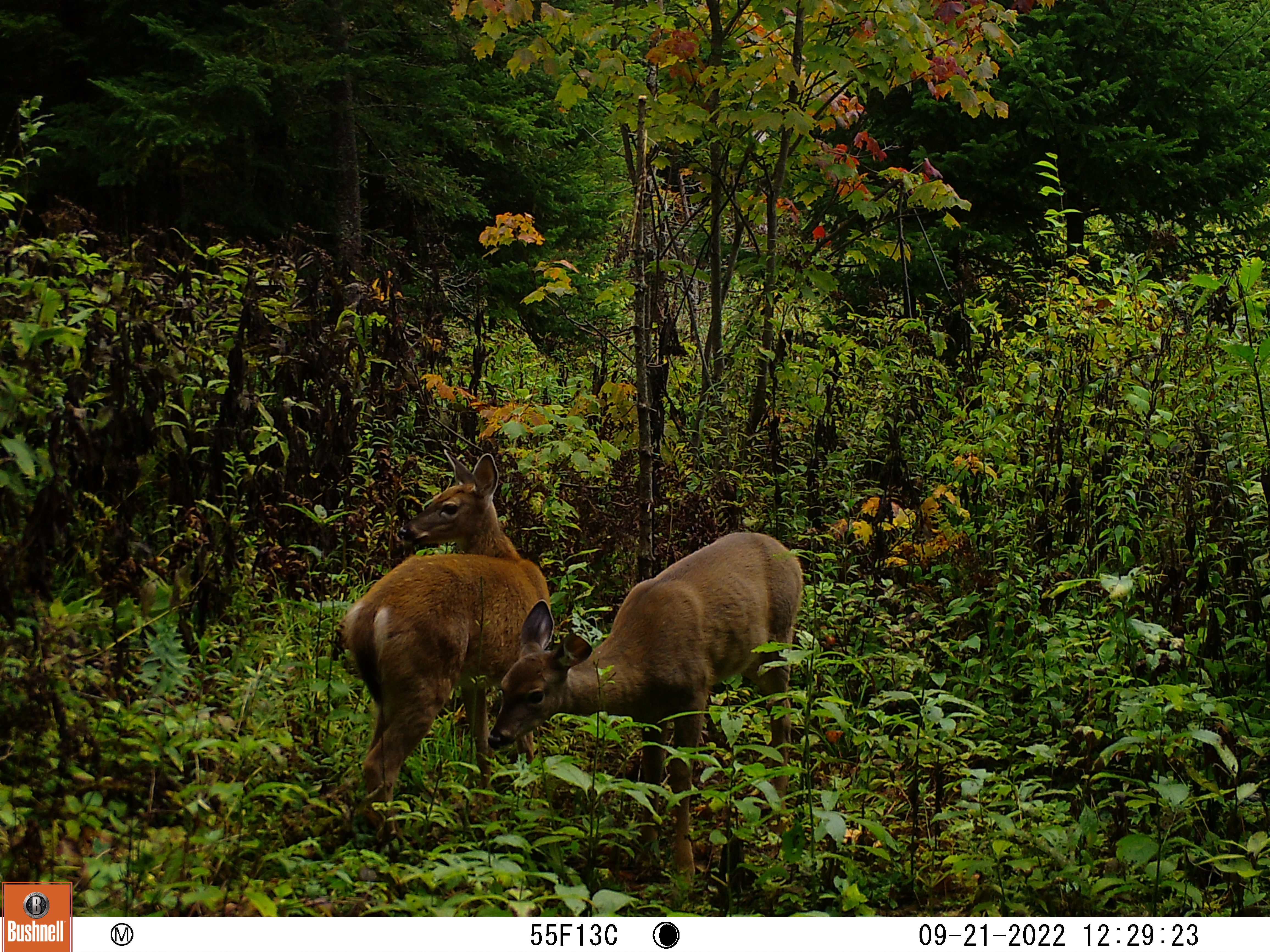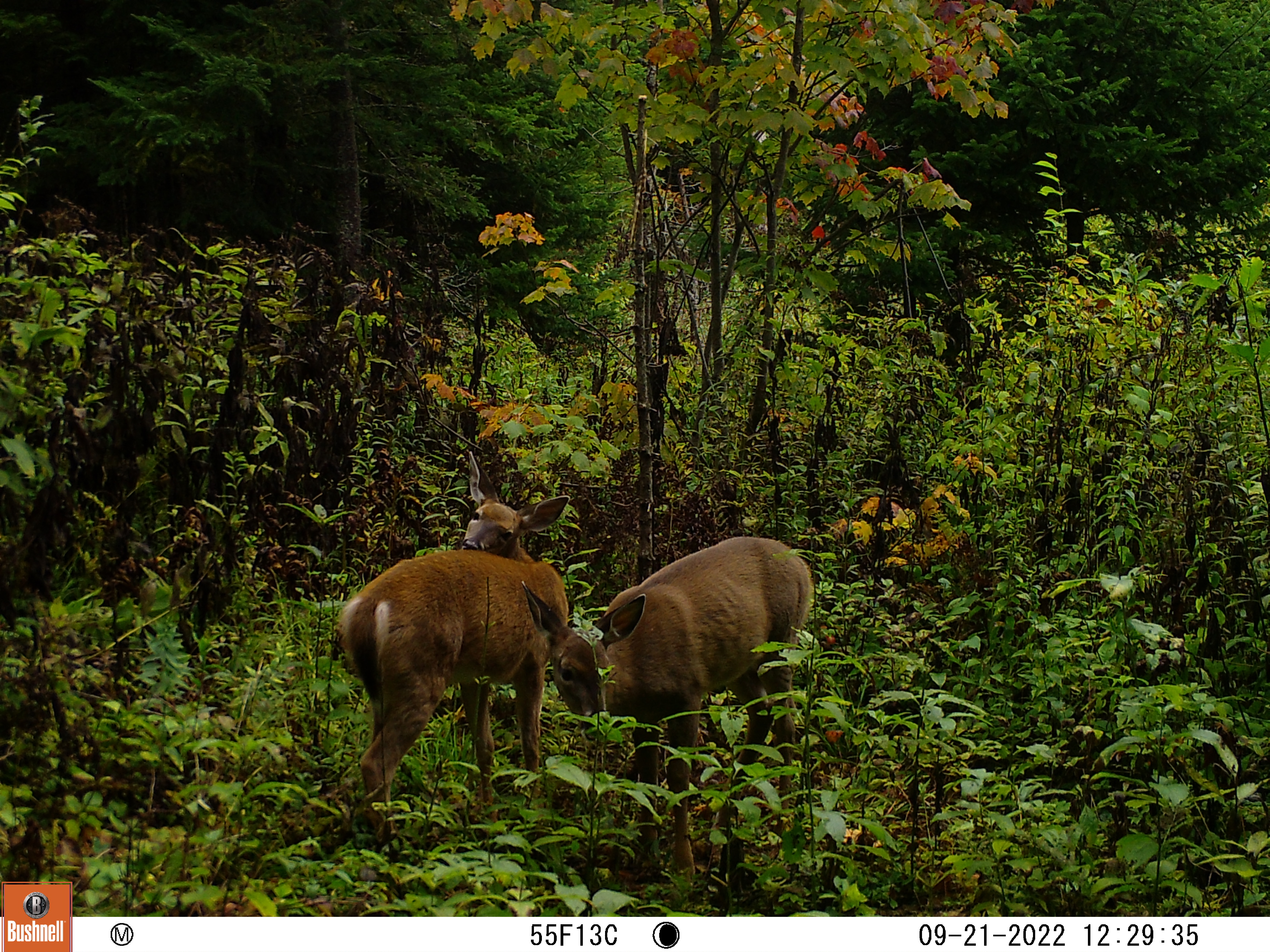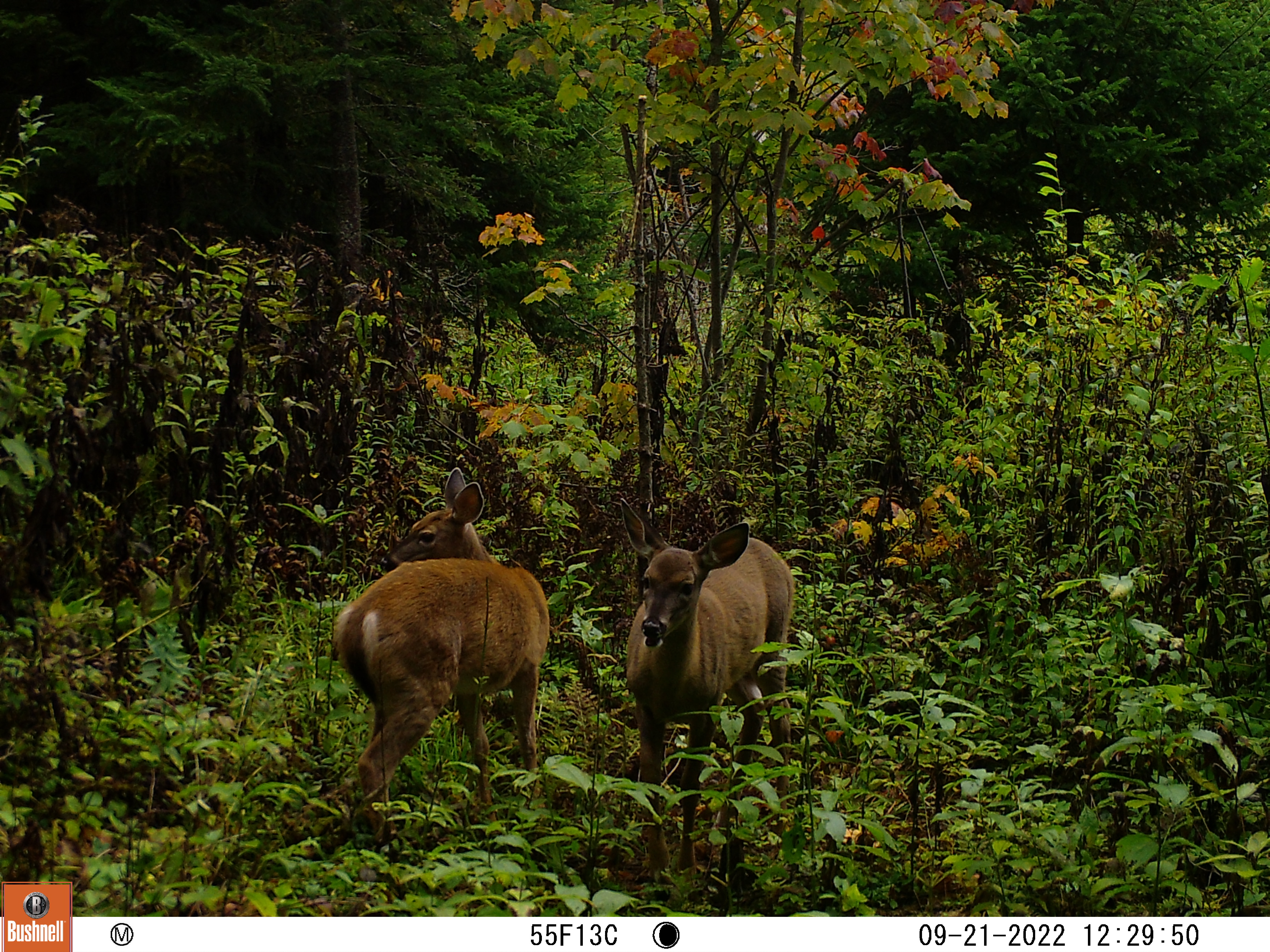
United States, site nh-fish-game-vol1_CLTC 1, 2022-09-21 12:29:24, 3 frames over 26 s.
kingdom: Animalia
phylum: Chordata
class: Mammalia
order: Artiodactyla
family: Cervidae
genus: Odocoileus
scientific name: Odocoileus virginianus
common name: white-tailed deer